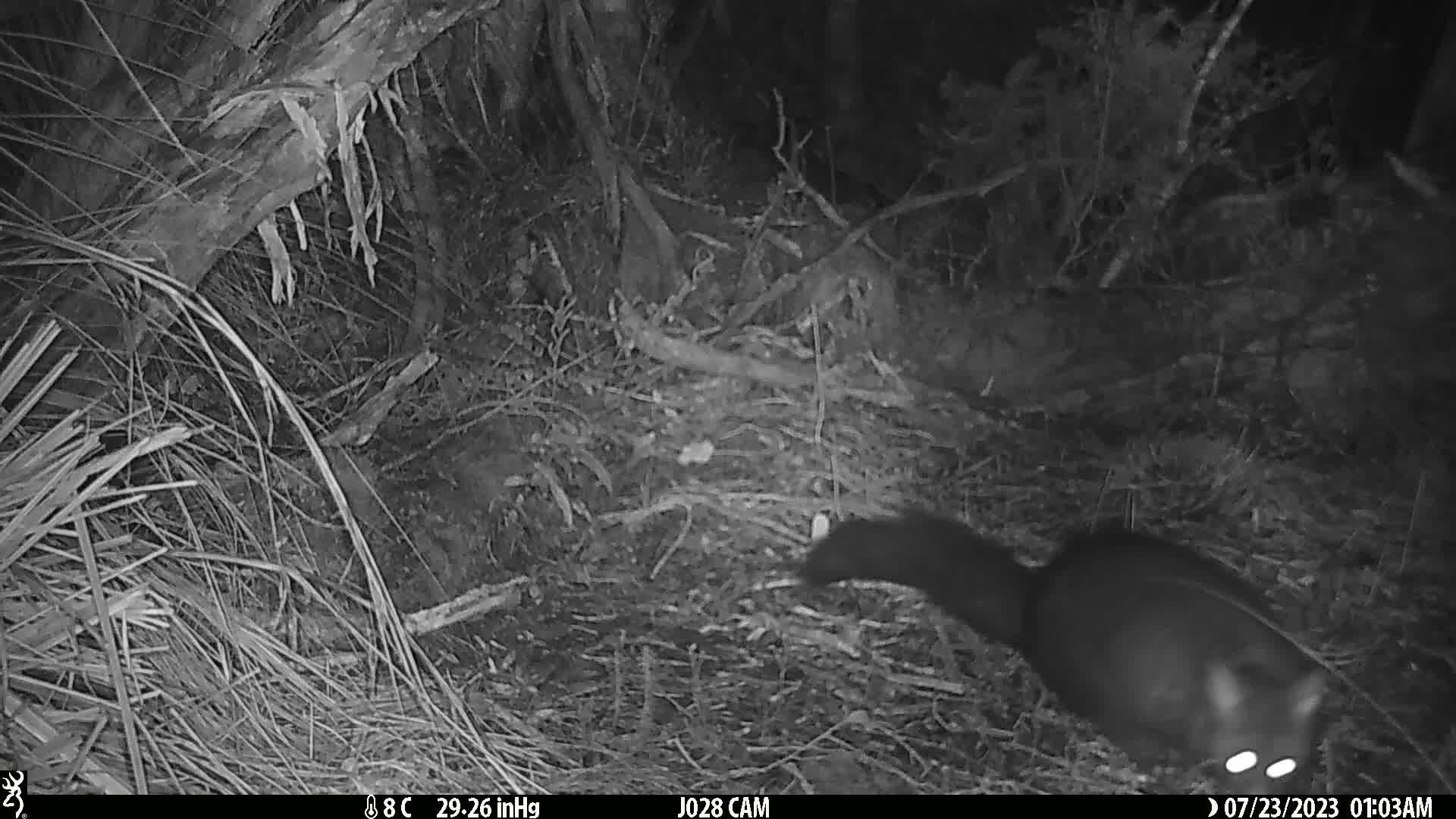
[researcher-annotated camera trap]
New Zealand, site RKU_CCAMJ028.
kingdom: Animalia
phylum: Chordata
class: Mammalia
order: Diprotodontia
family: Phalangeridae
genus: Trichosurus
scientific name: Trichosurus vulpecula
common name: common brushtail possum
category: possum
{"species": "possum (common brushtail possum) (Trichosurus vulpecula)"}